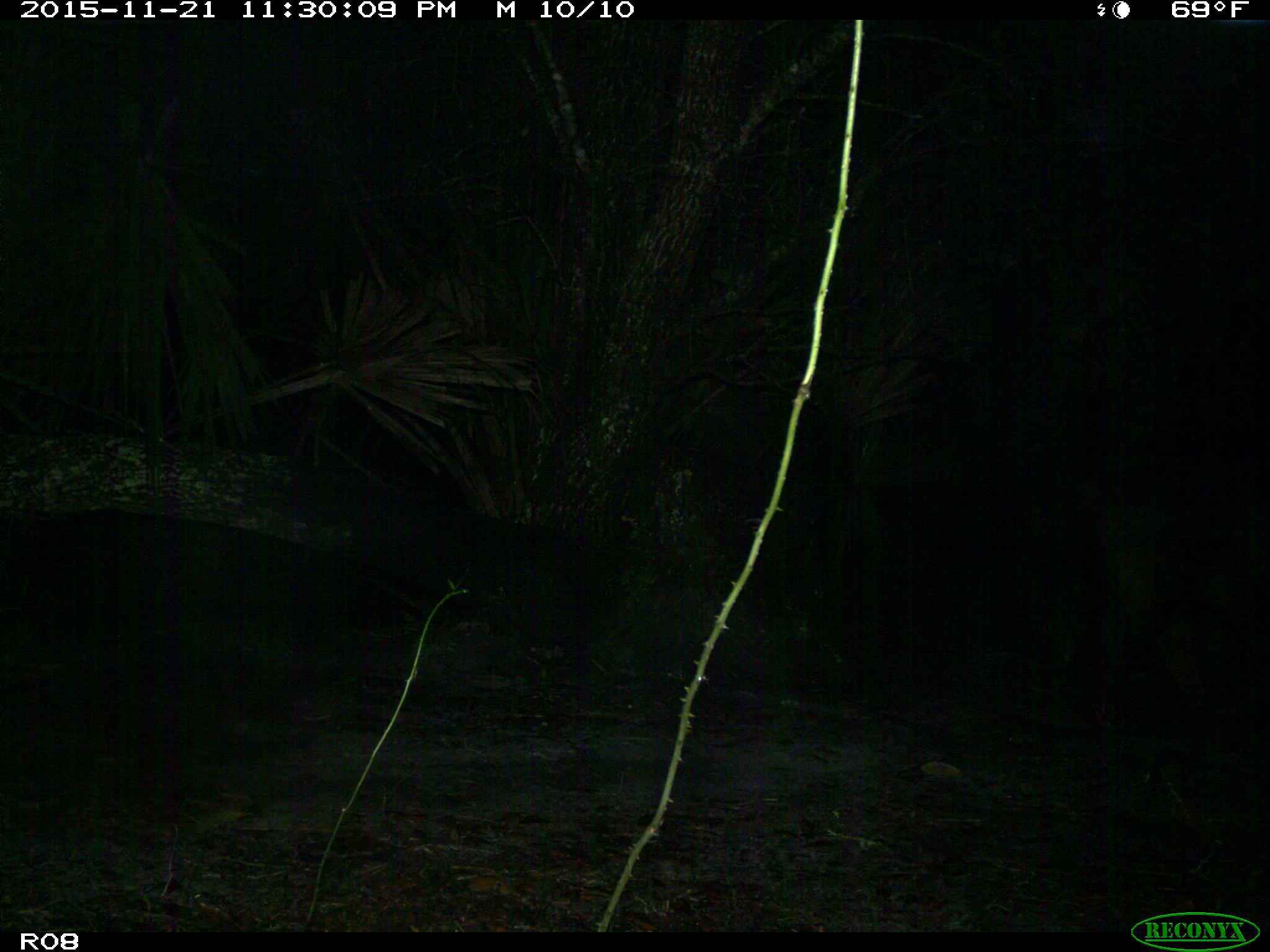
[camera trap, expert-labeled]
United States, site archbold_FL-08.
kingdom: Animalia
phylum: Chordata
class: Mammalia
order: Artiodactyla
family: Suidae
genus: Sus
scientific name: Sus scrofa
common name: wild boar